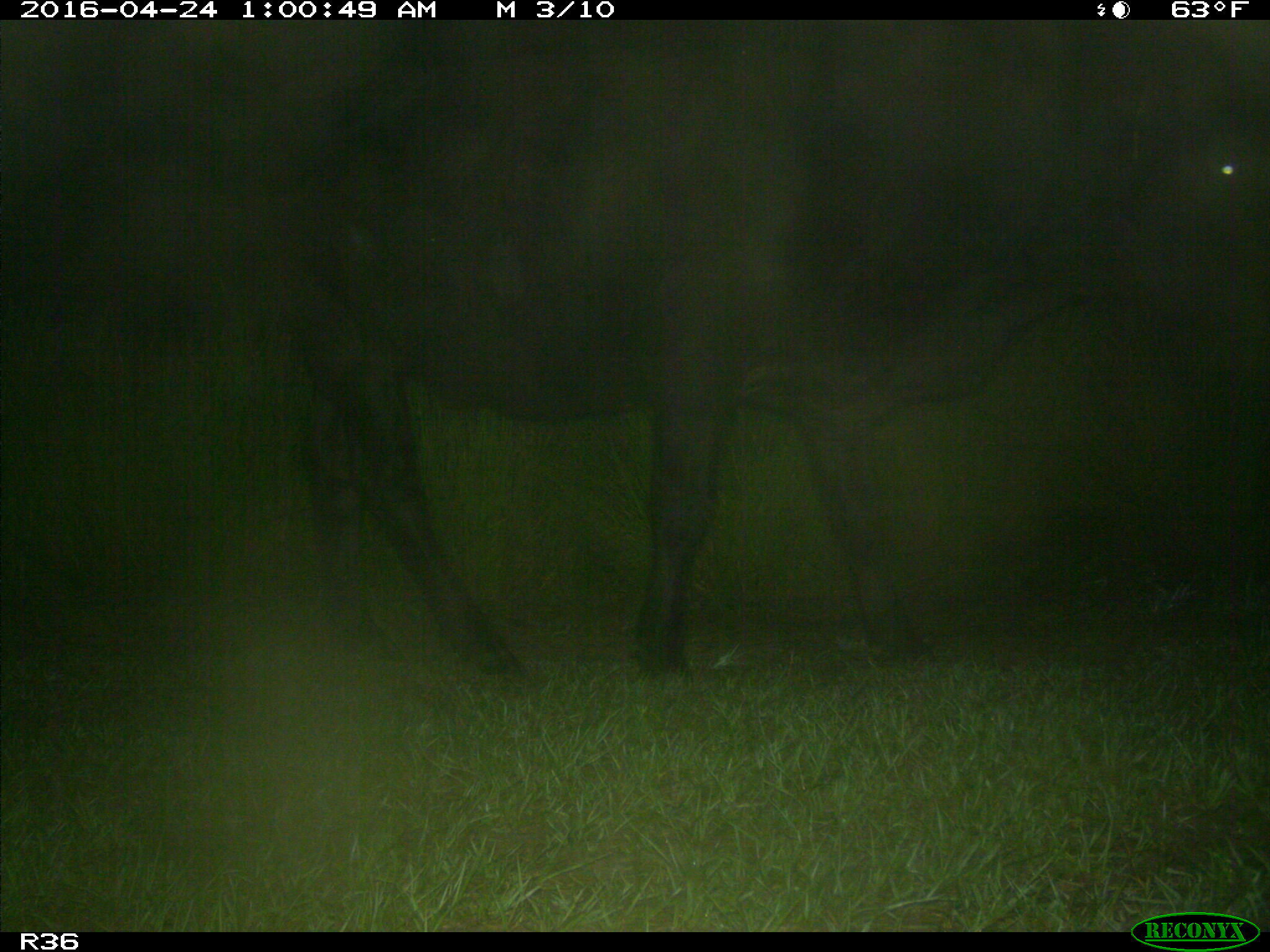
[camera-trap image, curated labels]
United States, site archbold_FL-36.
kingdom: Animalia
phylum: Chordata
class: Mammalia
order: Artiodactyla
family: Bovidae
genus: Bos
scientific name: Bos taurus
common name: domestic cow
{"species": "Bos taurus (domestic cow)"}